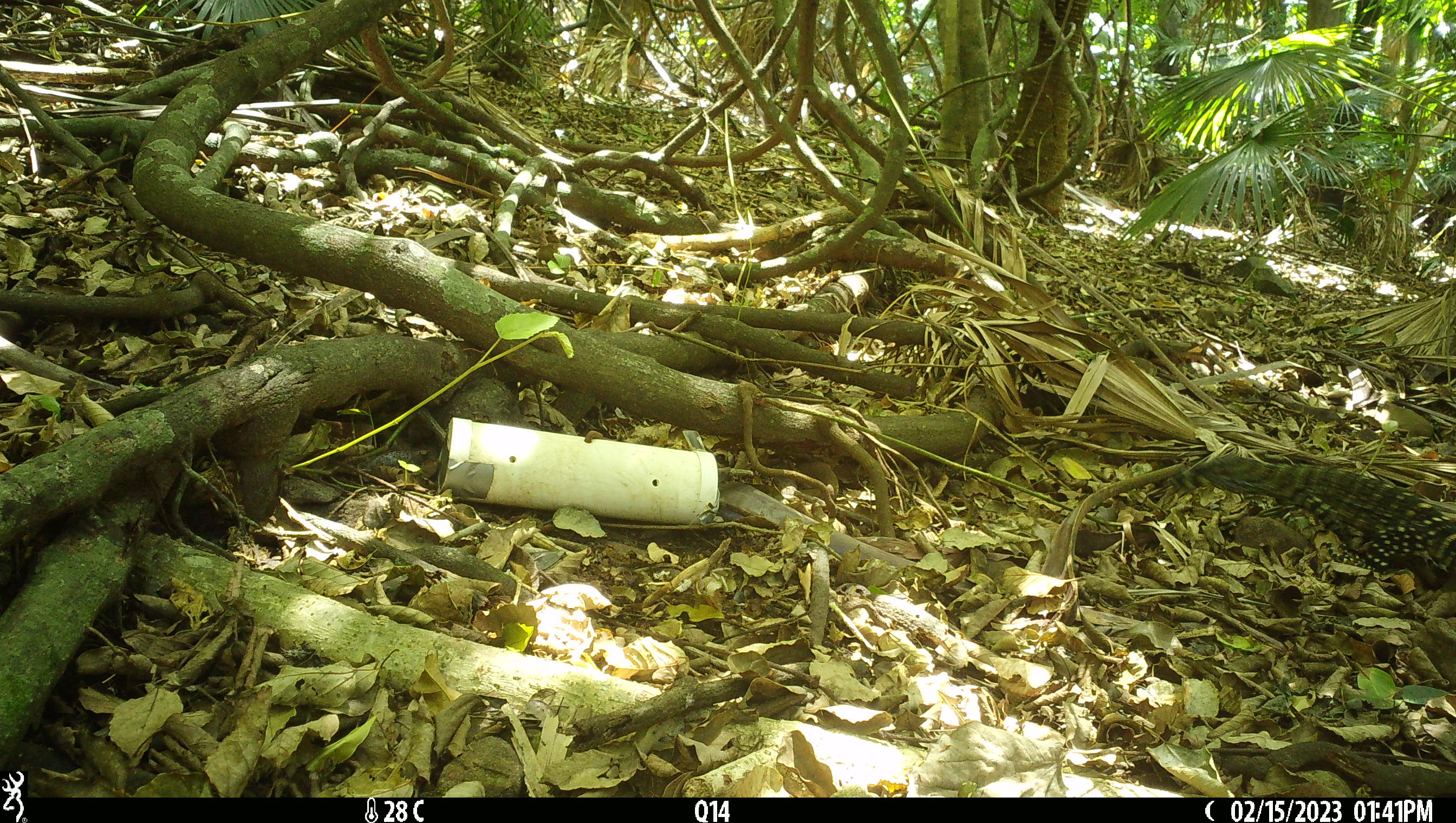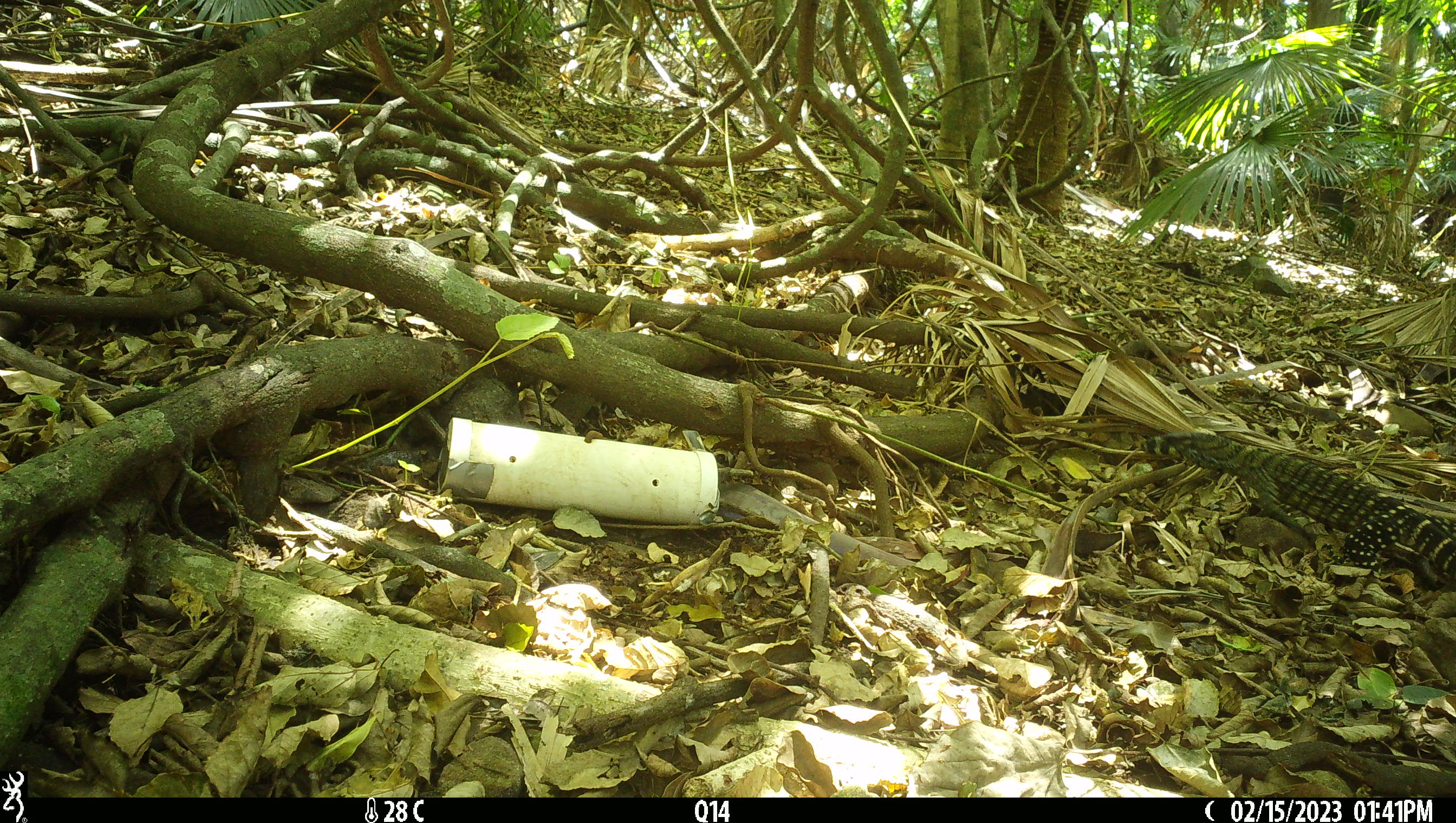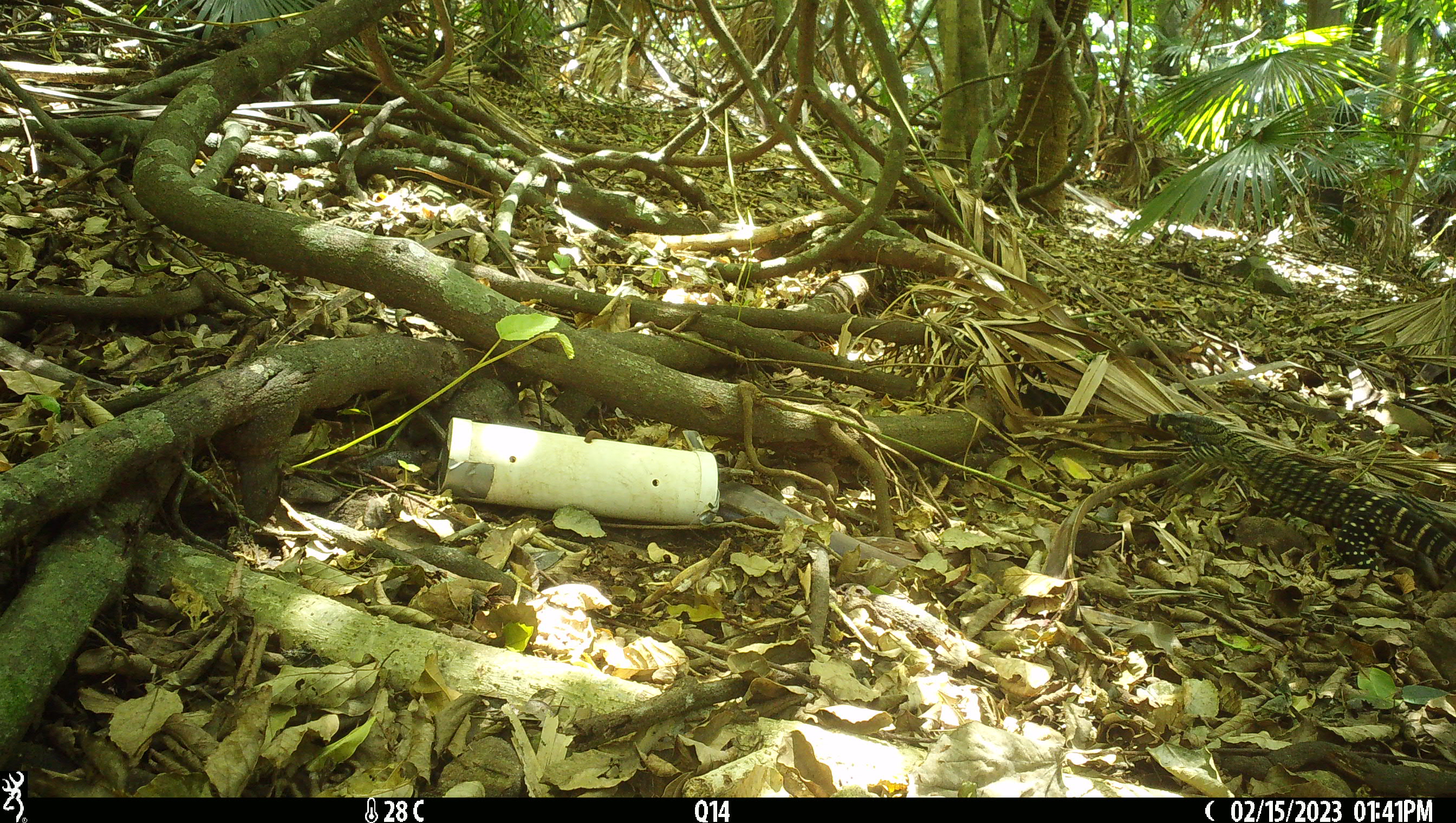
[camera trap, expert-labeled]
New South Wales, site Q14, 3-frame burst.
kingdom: Animalia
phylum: Chordata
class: Reptilia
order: Squamata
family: Varanidae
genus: Varanus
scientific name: Varanus varius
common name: lace monitor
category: goanna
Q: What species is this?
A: Goanna (lace monitor) (Varanus varius).